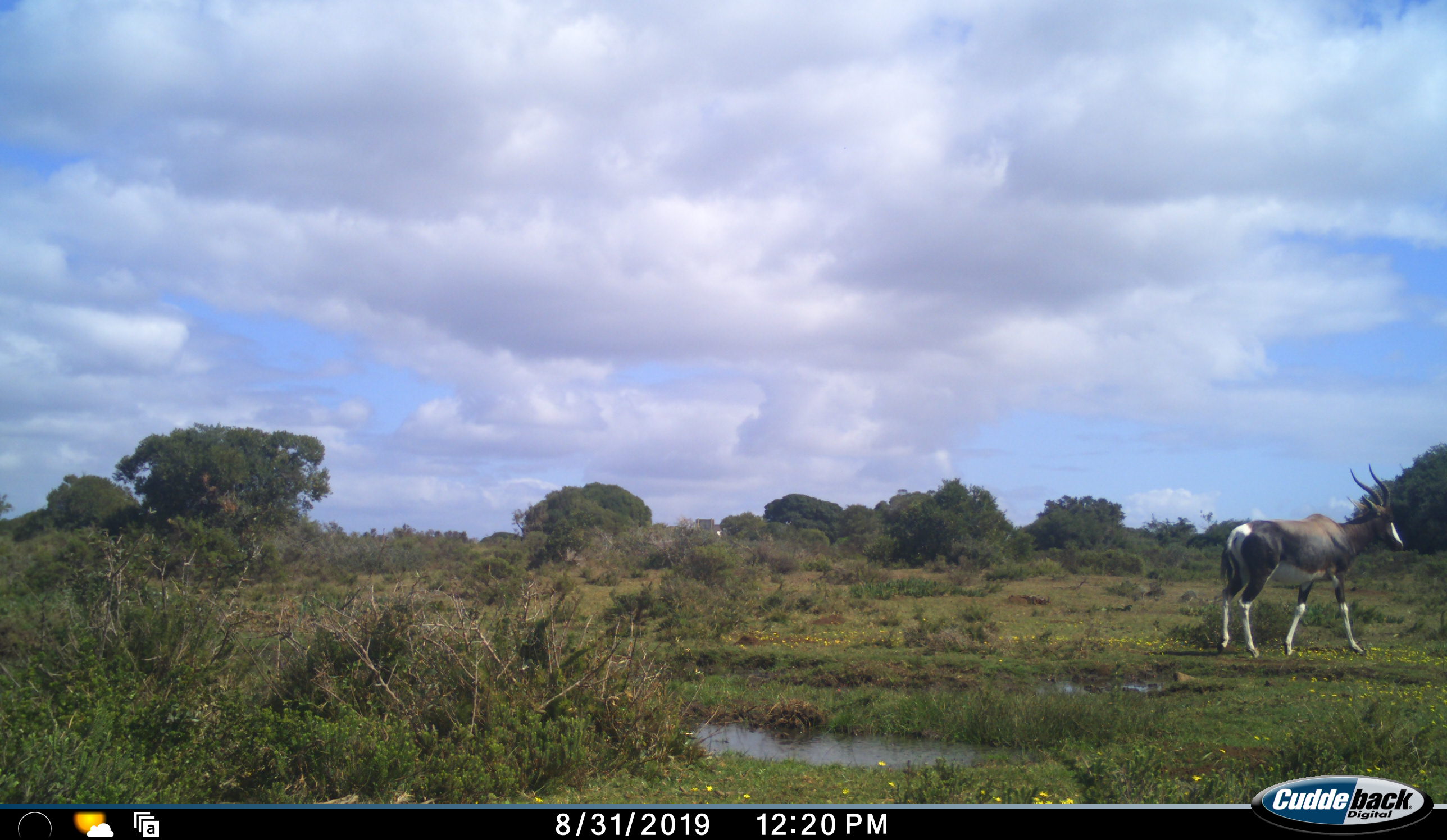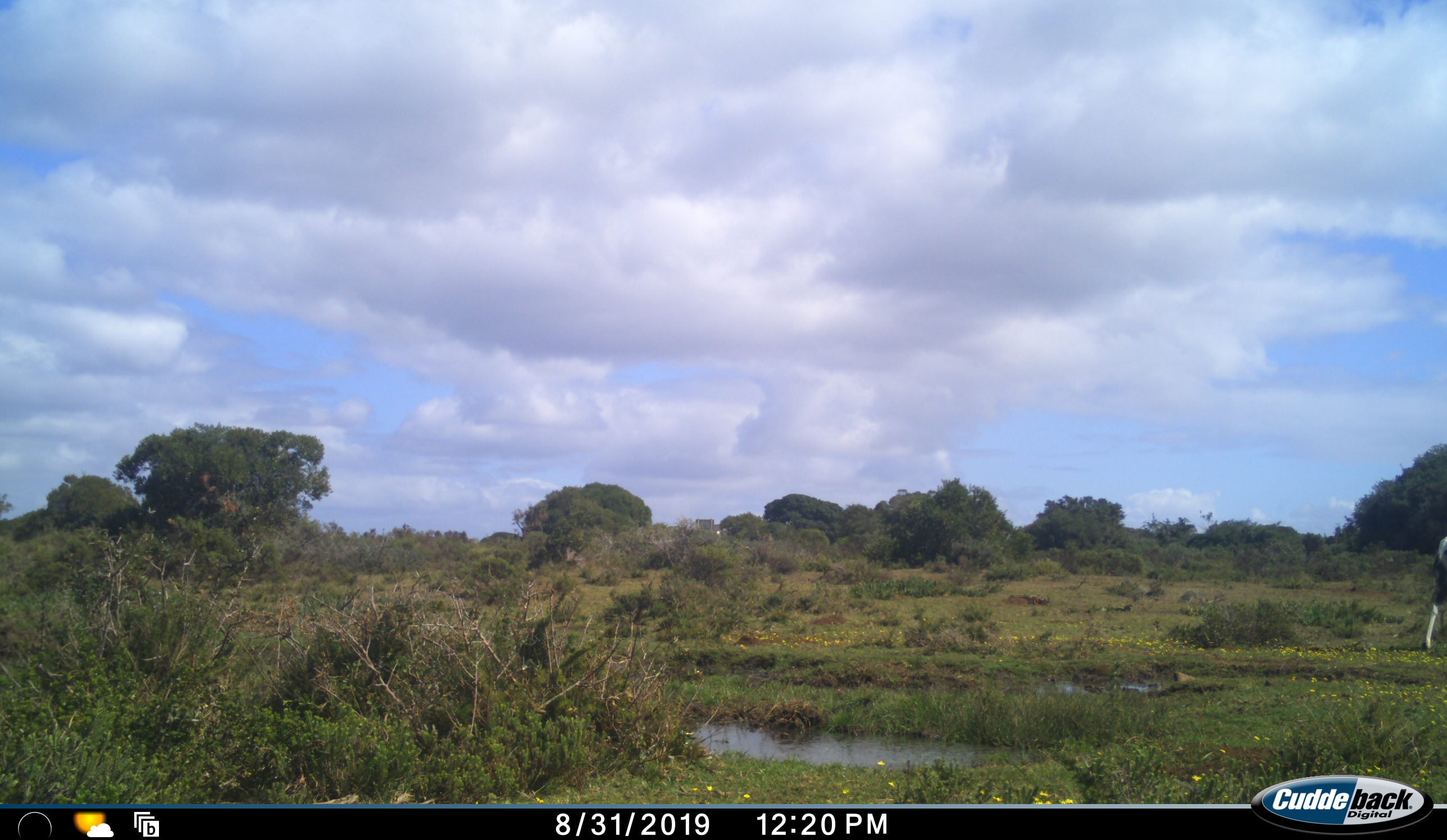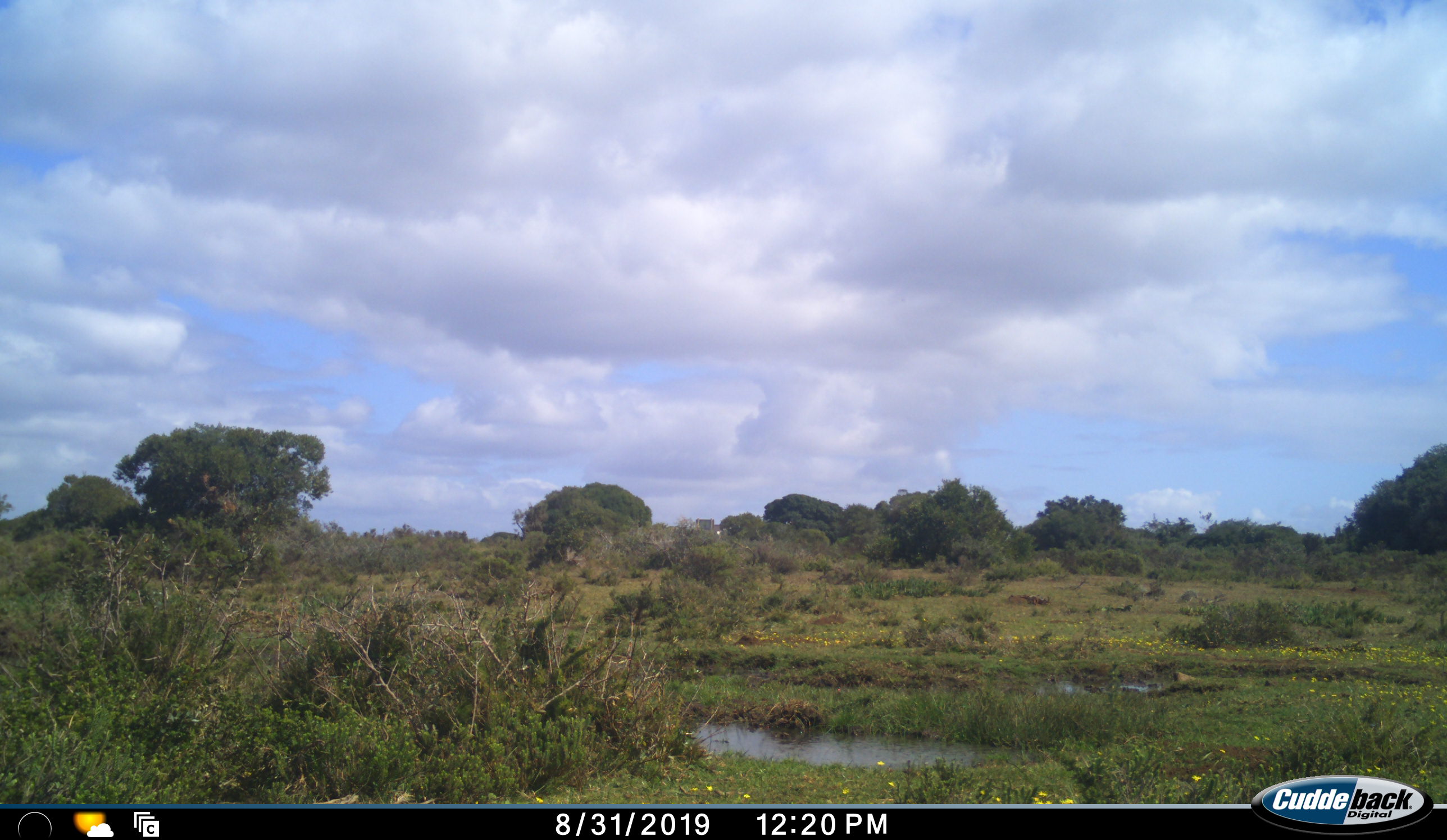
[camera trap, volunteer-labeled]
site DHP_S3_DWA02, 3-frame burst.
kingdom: Animalia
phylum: Chordata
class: Mammalia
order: Artiodactyla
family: Bovidae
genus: Damaliscus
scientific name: Damaliscus pygargus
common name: bontebok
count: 1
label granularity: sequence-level